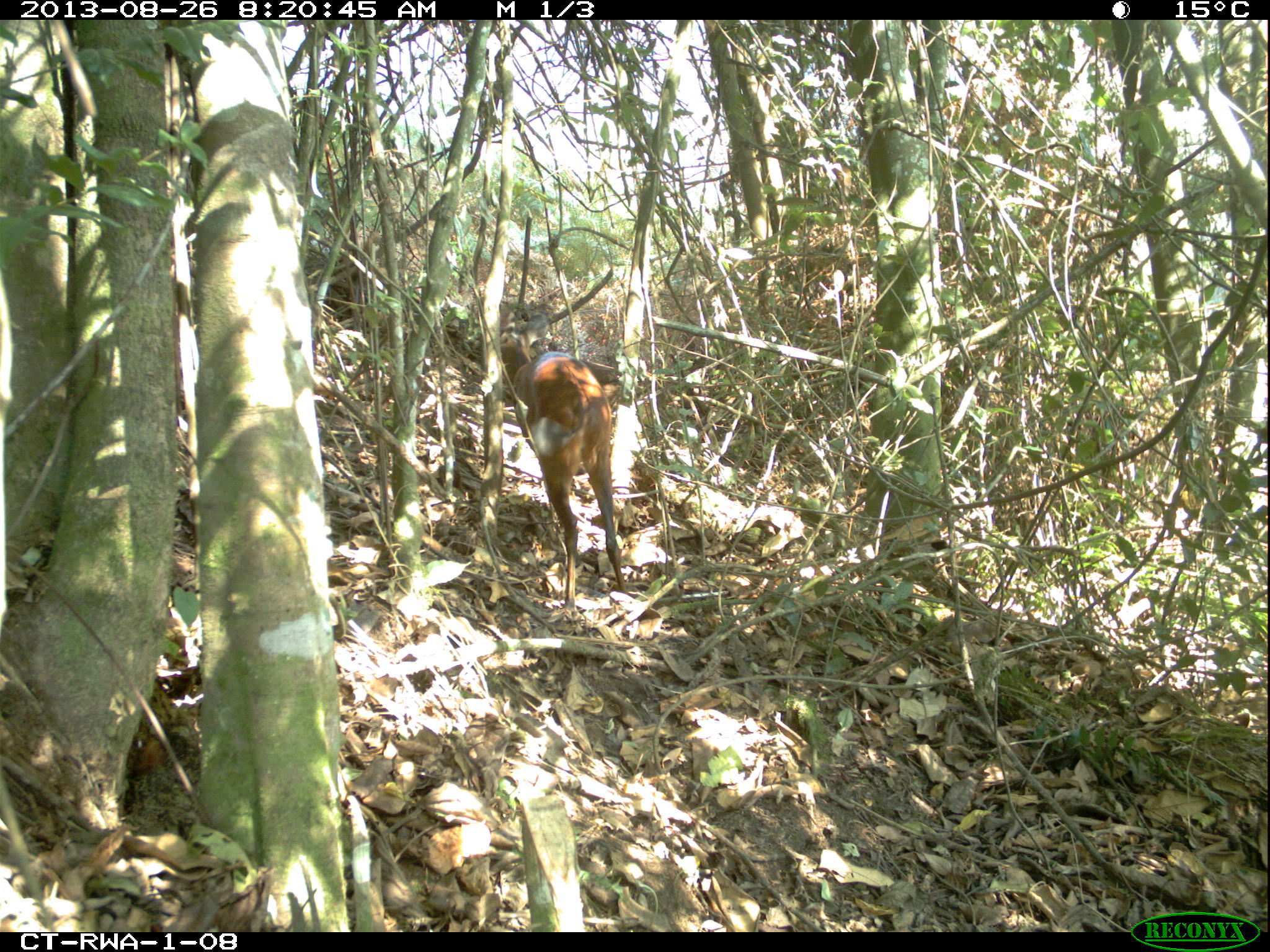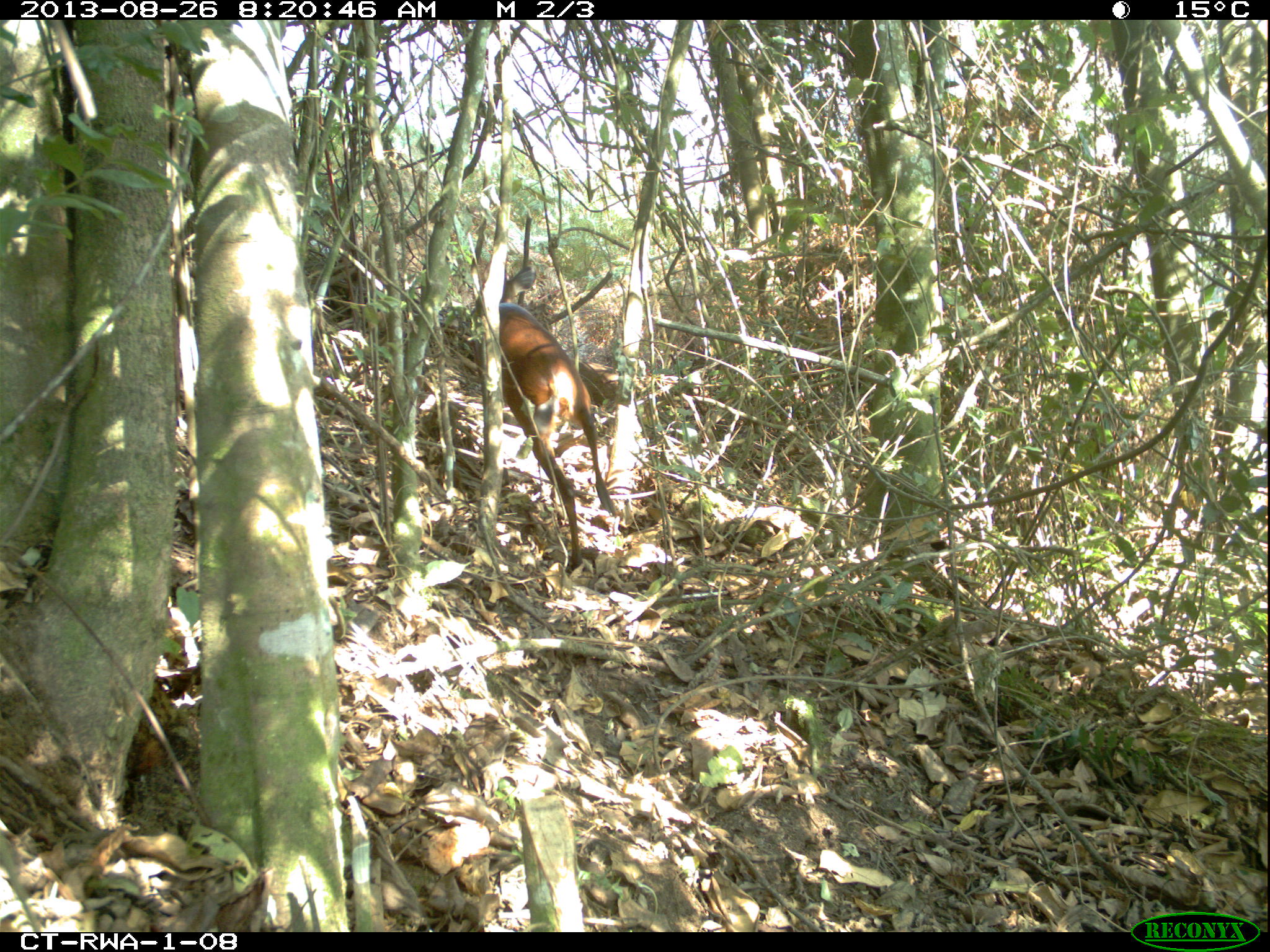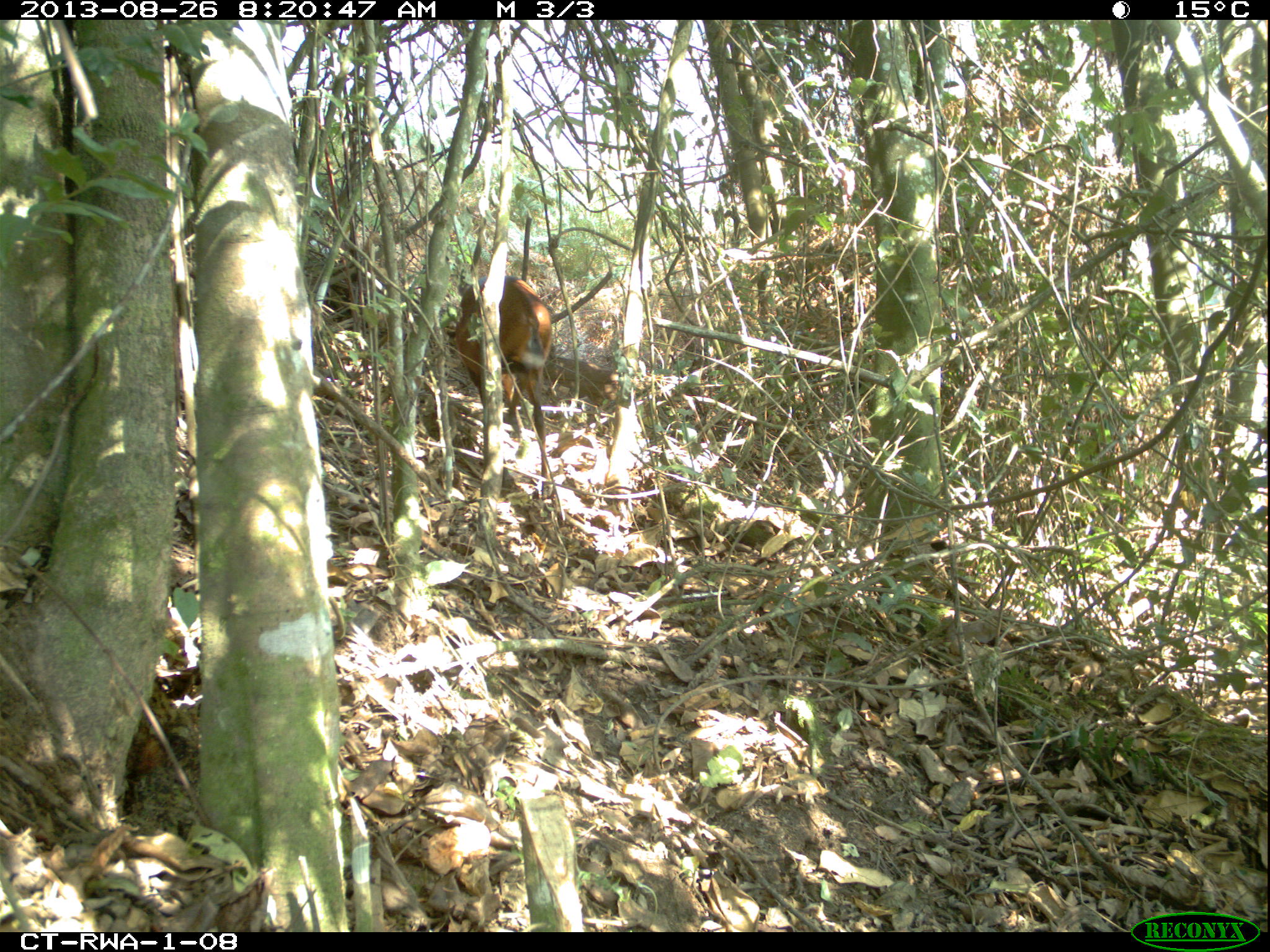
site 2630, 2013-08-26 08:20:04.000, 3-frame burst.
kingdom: Animalia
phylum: Chordata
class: Mammalia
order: Artiodactyla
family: Bovidae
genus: Cephalophus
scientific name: Cephalophus nigrifrons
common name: black-fronted duiker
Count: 1.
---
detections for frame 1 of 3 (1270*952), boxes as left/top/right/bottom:
cephalophus nigrifrons: 500/307/627/615